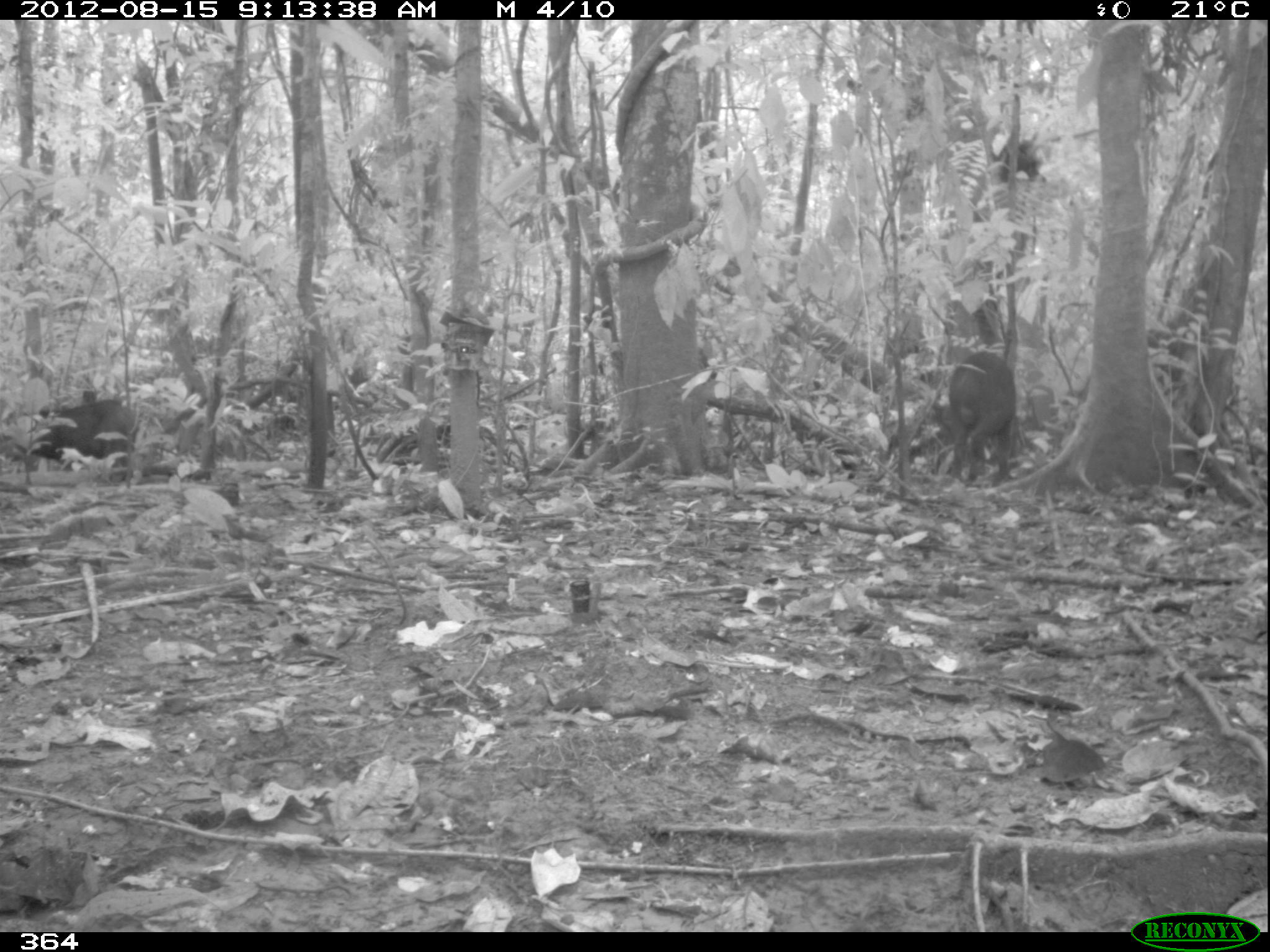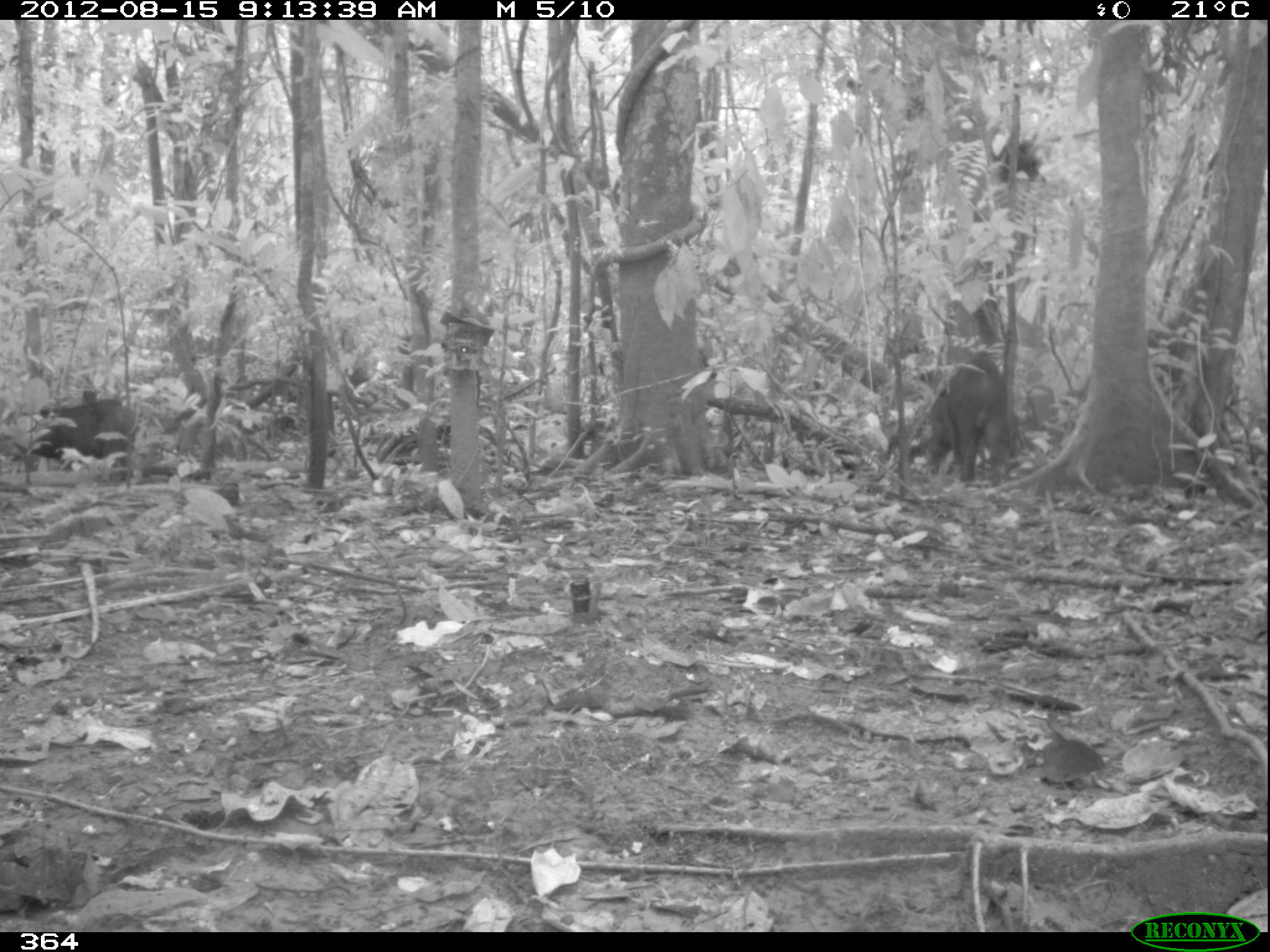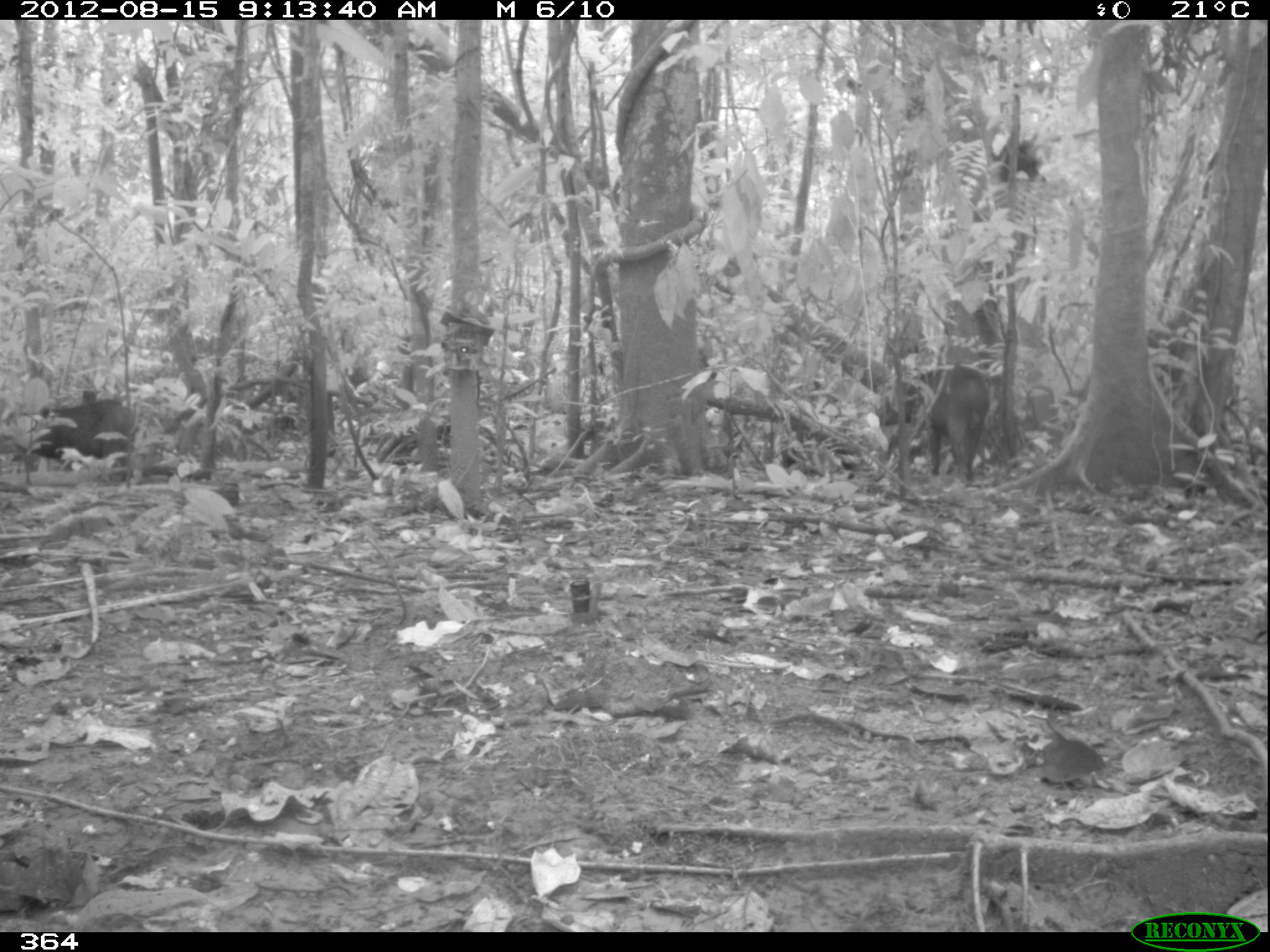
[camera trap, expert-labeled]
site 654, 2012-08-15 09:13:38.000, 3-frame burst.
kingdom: Animalia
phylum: Chordata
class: Mammalia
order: Artiodactyla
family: Tayassuidae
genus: Tayassu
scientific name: Tayassu pecari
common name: white-lipped peccary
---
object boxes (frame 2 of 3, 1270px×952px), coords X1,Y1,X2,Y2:
tayassu pecari: 924,354,1008,485; 32,399,137,481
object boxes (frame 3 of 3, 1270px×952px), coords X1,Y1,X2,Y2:
tayassu pecari: 875,366,989,477; 30,400,138,475